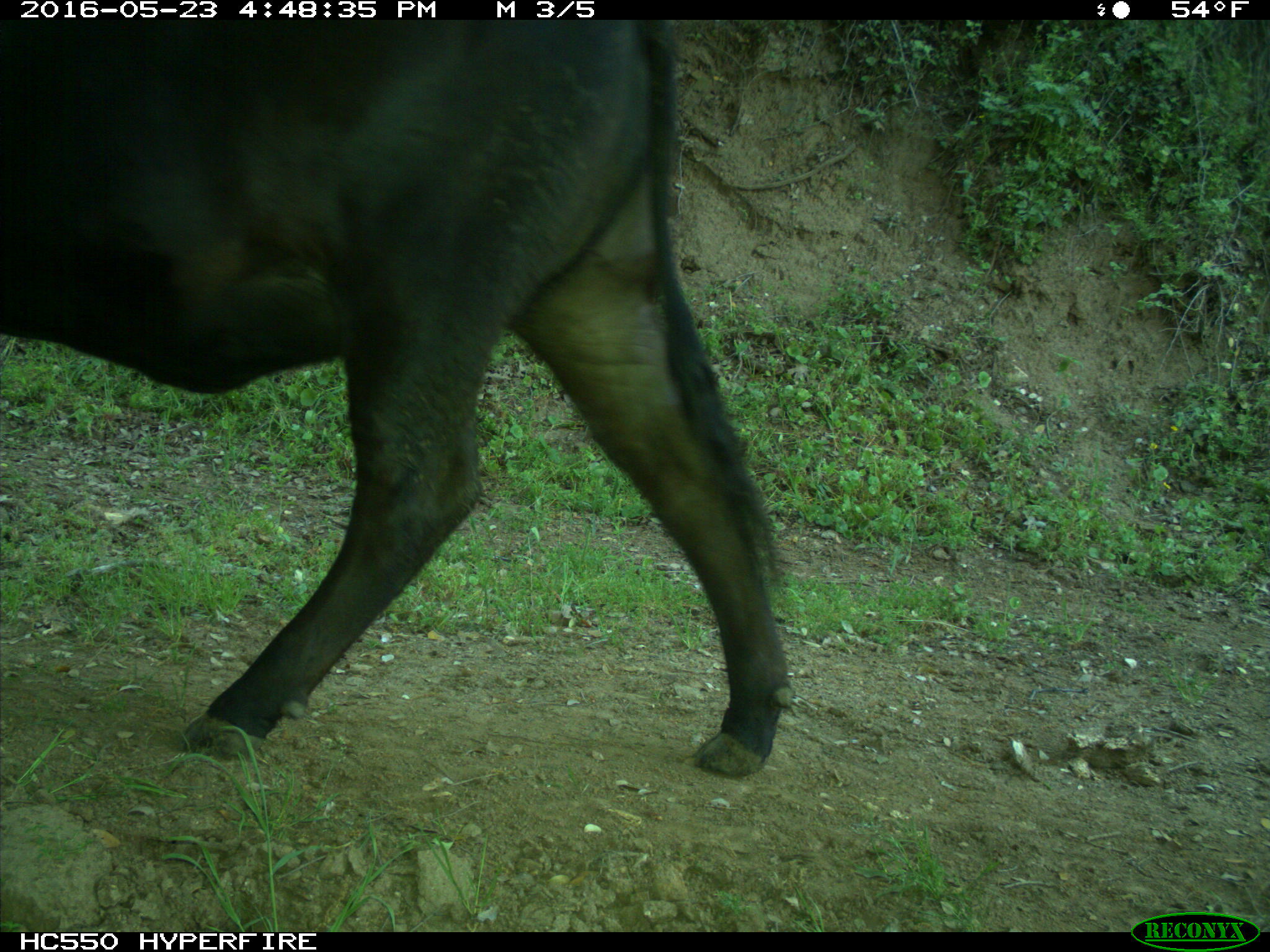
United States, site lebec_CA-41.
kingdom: Animalia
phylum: Chordata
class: Mammalia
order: Artiodactyla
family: Bovidae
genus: Bos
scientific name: Bos taurus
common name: domestic cow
Bos taurus (domestic cow).